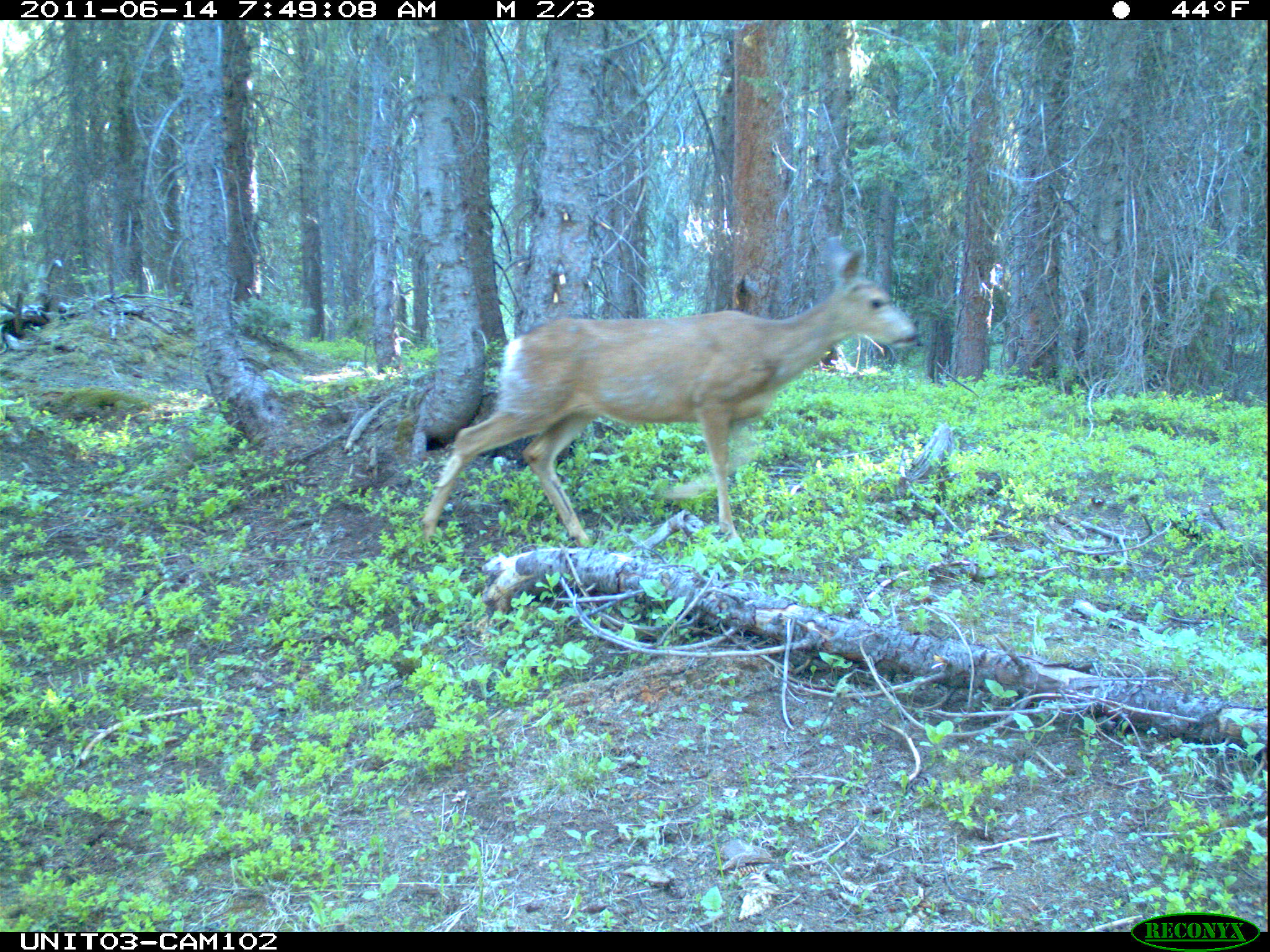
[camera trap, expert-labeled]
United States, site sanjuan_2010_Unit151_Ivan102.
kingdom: Animalia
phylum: Chordata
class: Mammalia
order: Artiodactyla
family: Cervidae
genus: Odocoileus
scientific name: Odocoileus hemionus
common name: mule deer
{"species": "Odocoileus hemionus (mule deer)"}